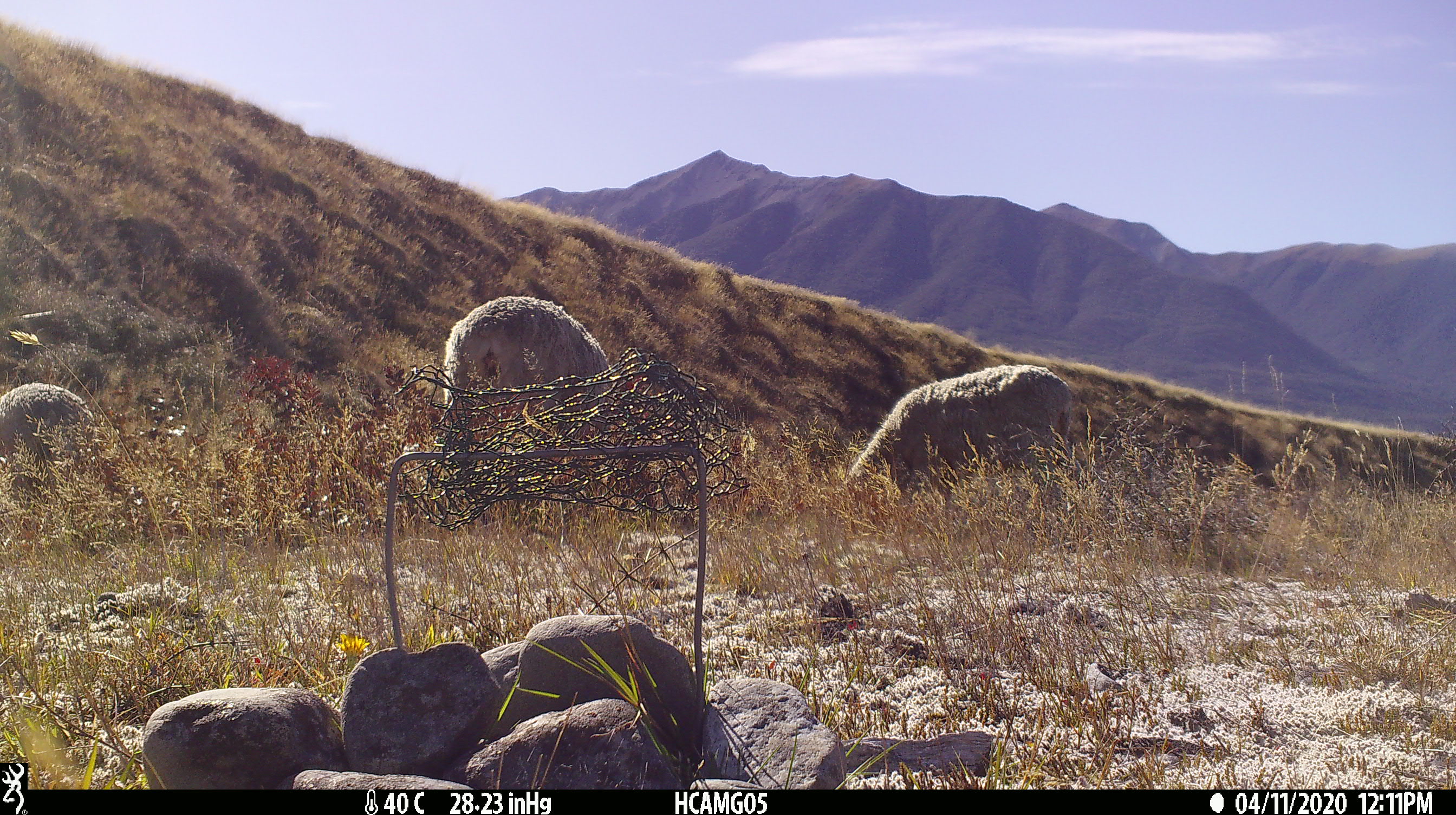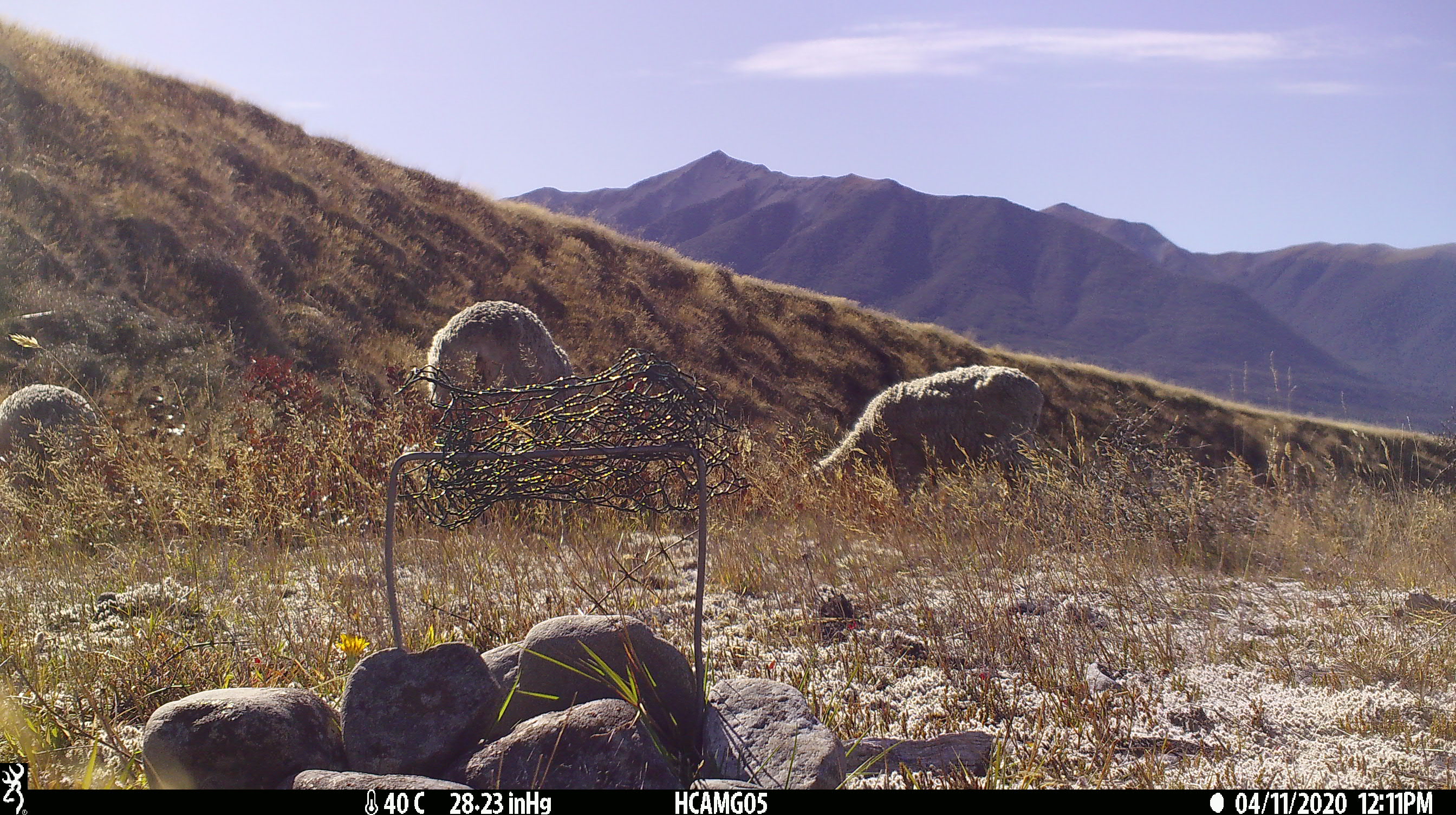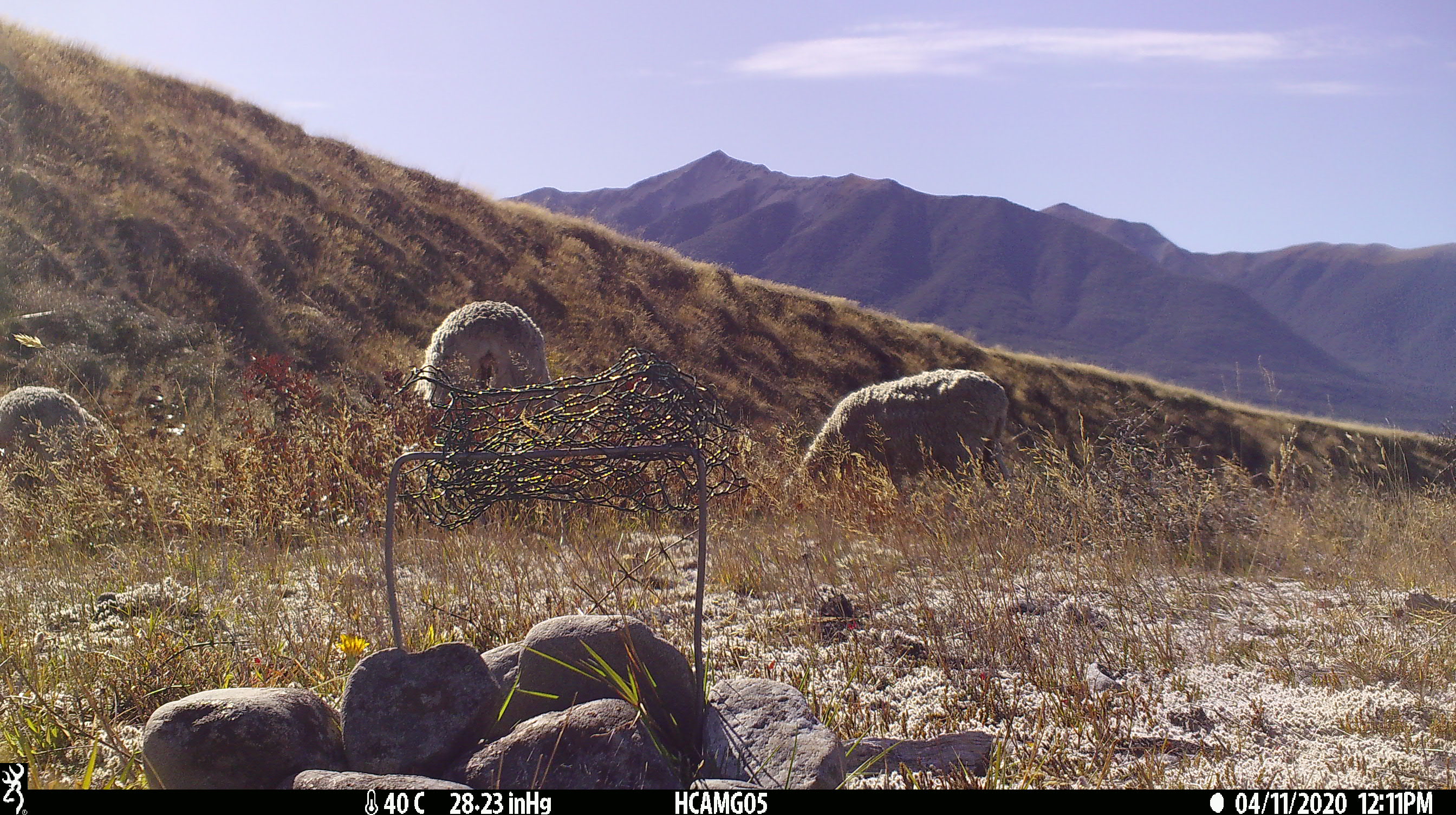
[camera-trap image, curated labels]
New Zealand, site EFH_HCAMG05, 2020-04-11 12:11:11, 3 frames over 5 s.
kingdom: Animalia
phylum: Chordata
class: Mammalia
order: Artiodactyla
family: Bovidae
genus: Ovis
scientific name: Ovis aries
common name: domestic sheep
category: sheep